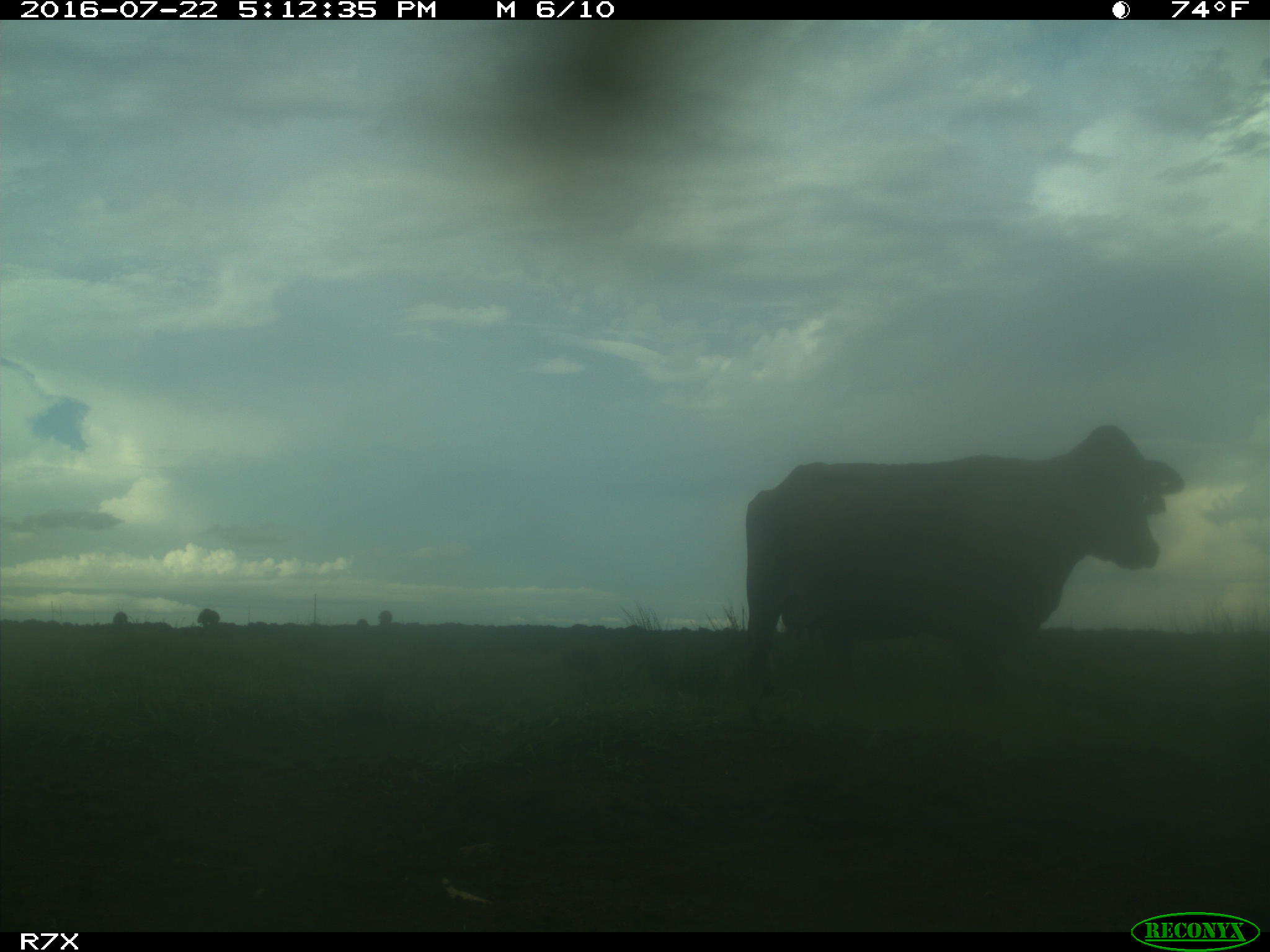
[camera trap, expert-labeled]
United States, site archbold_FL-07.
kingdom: Animalia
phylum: Chordata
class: Mammalia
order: Artiodactyla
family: Bovidae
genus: Bos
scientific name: Bos taurus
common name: domestic cow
Bos taurus (domestic cow).